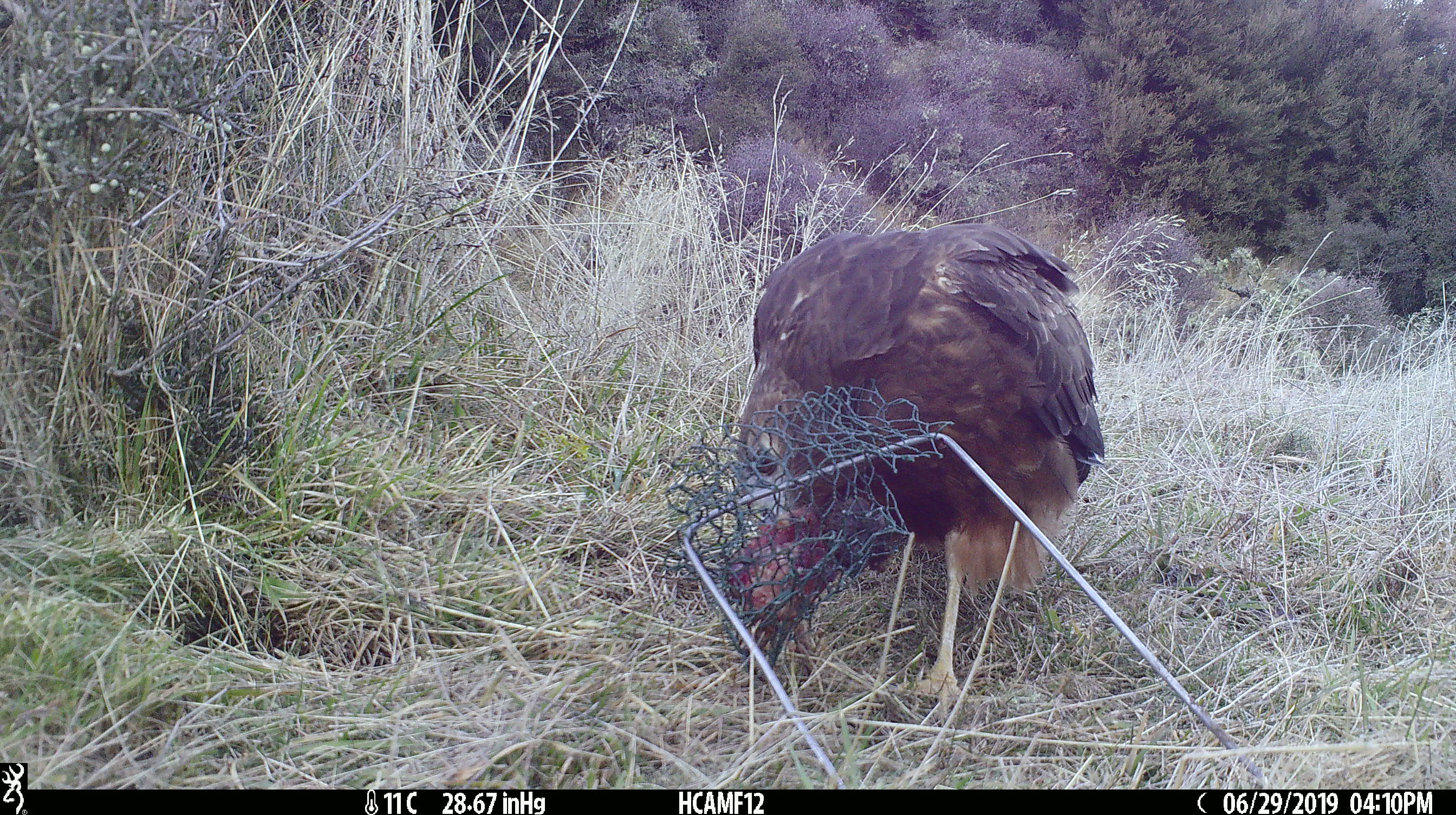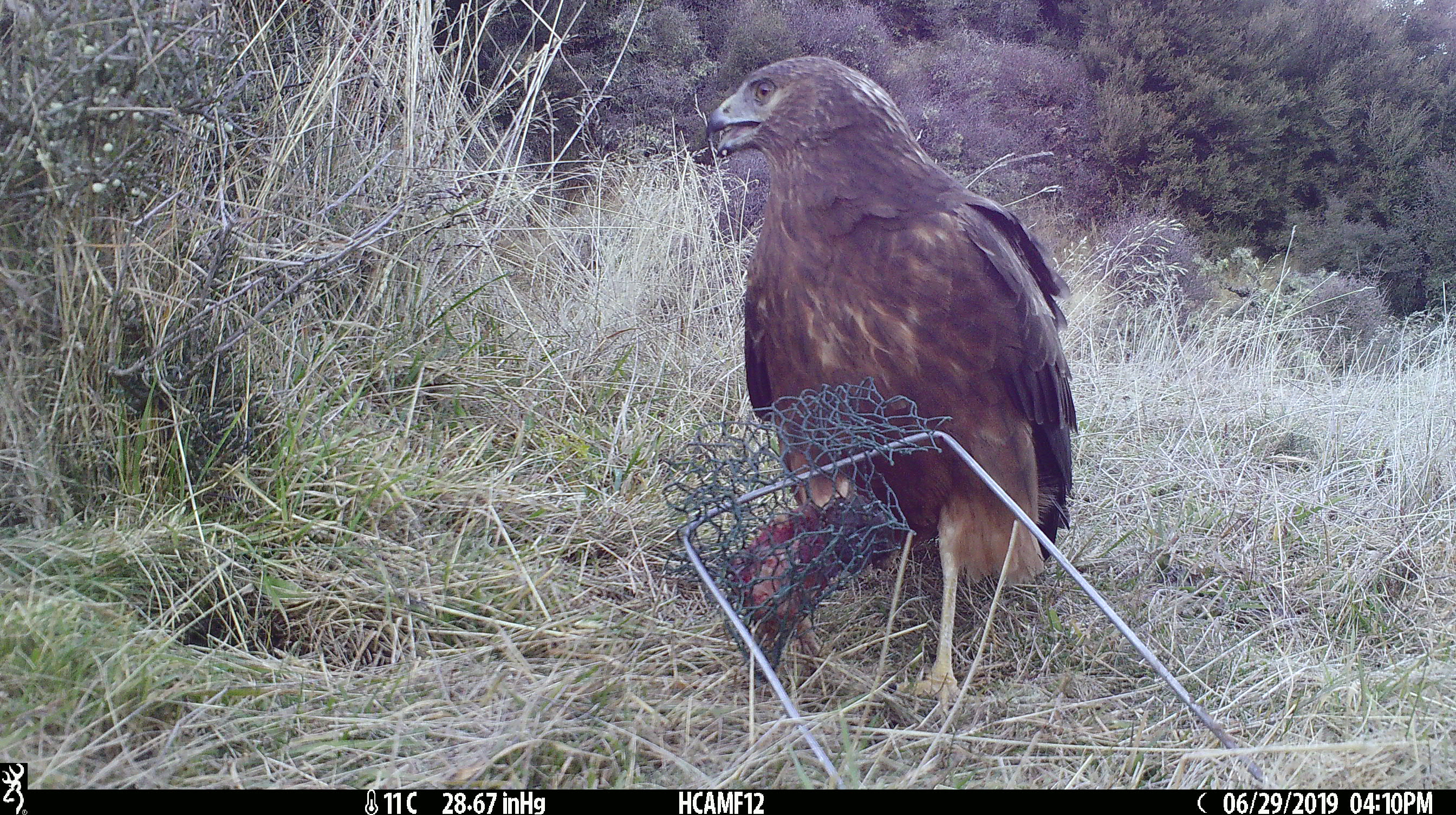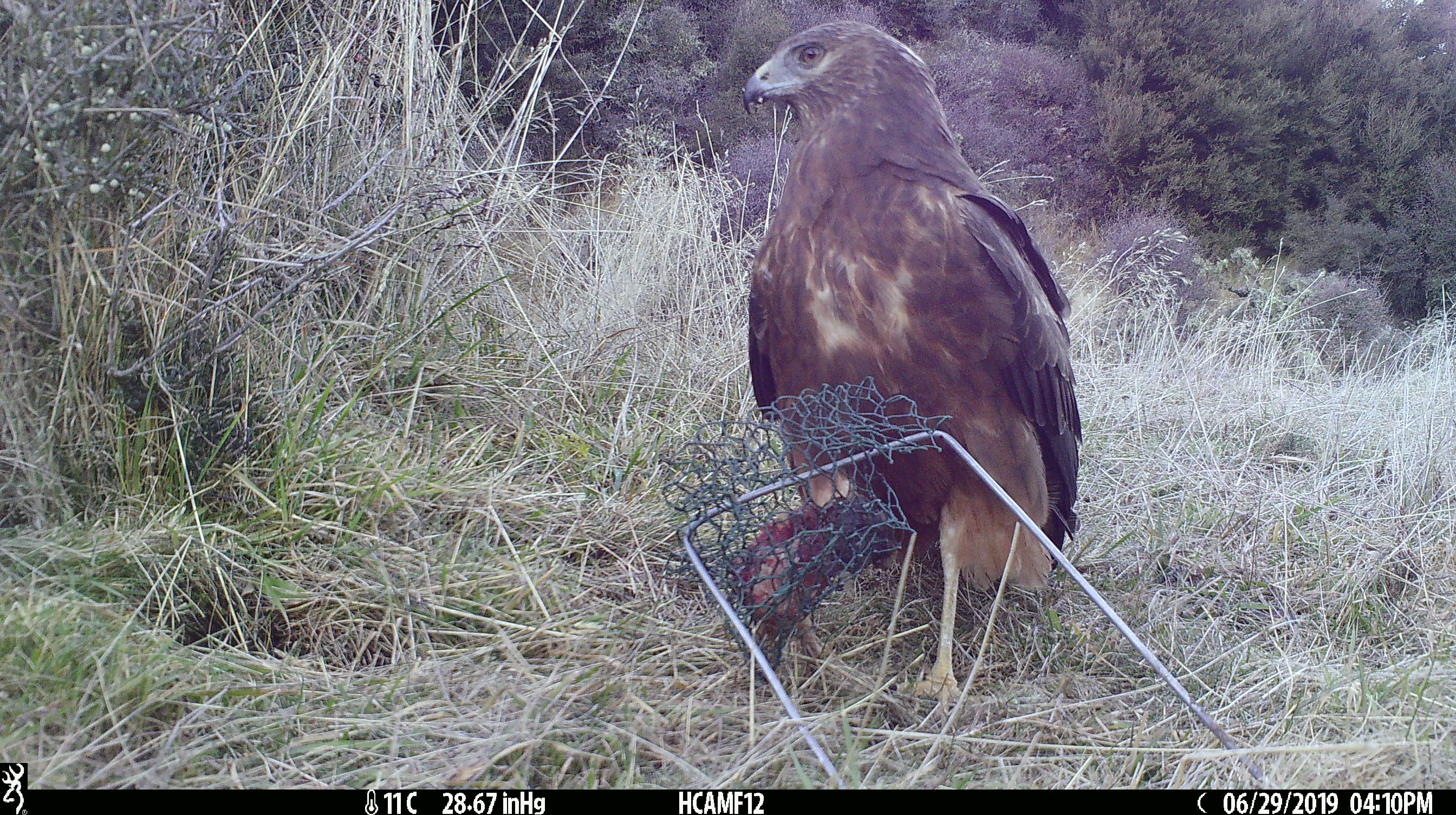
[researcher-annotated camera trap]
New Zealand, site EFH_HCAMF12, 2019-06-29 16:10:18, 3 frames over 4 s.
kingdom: Animalia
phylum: Chordata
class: Aves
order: Accipitriformes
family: Accipitridae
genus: Circus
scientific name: Circus approximans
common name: swamp harrier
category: harrier